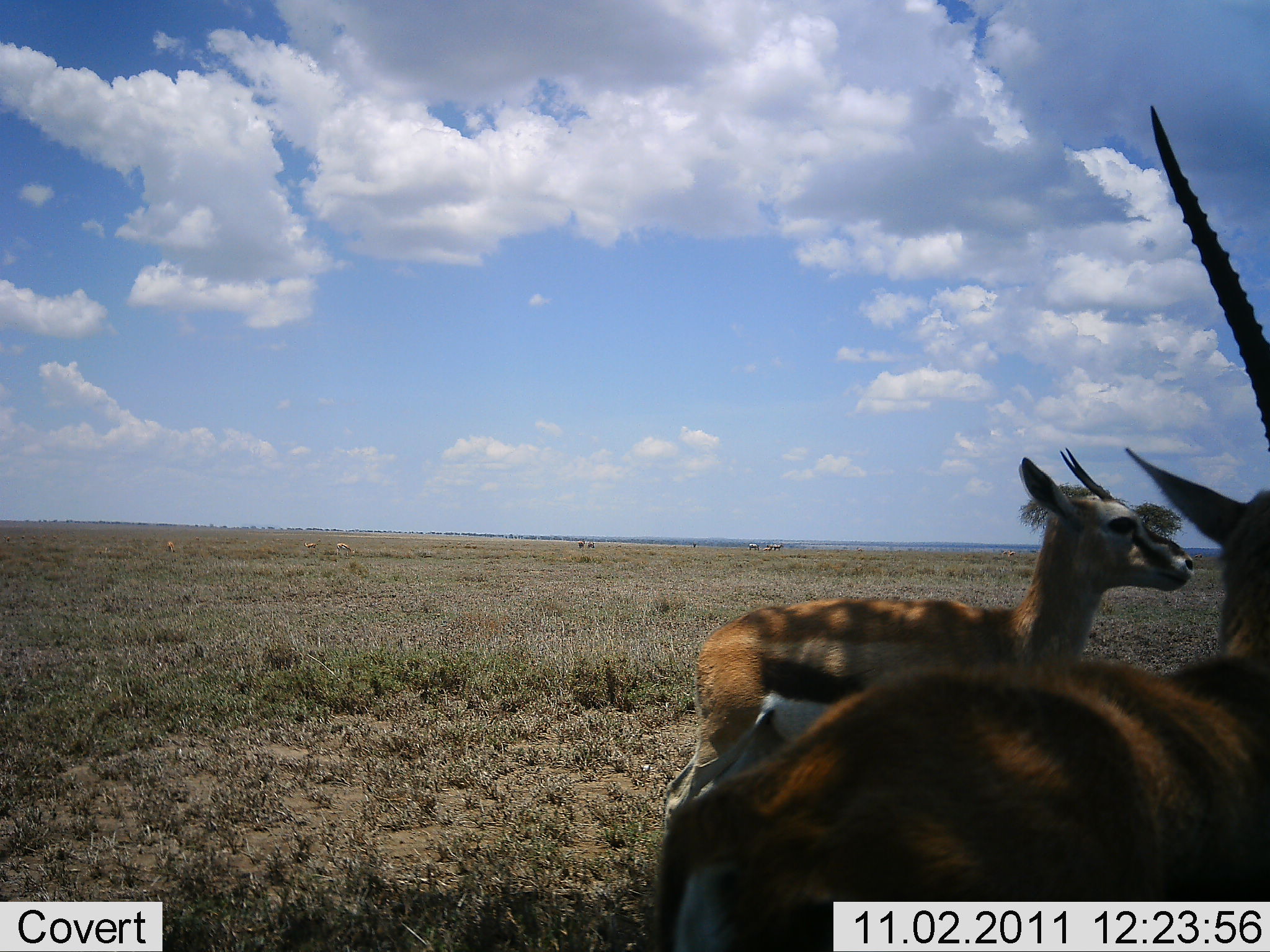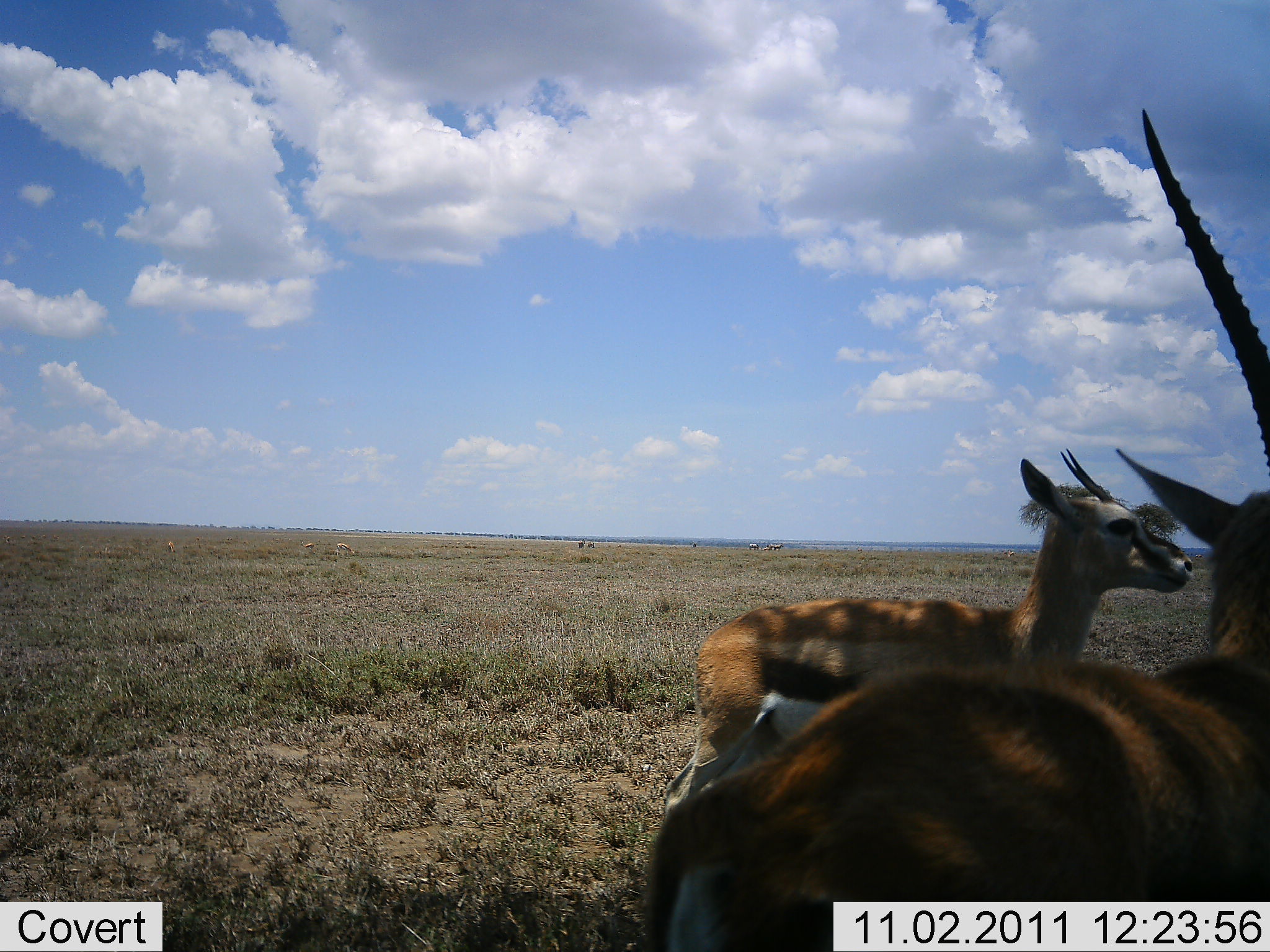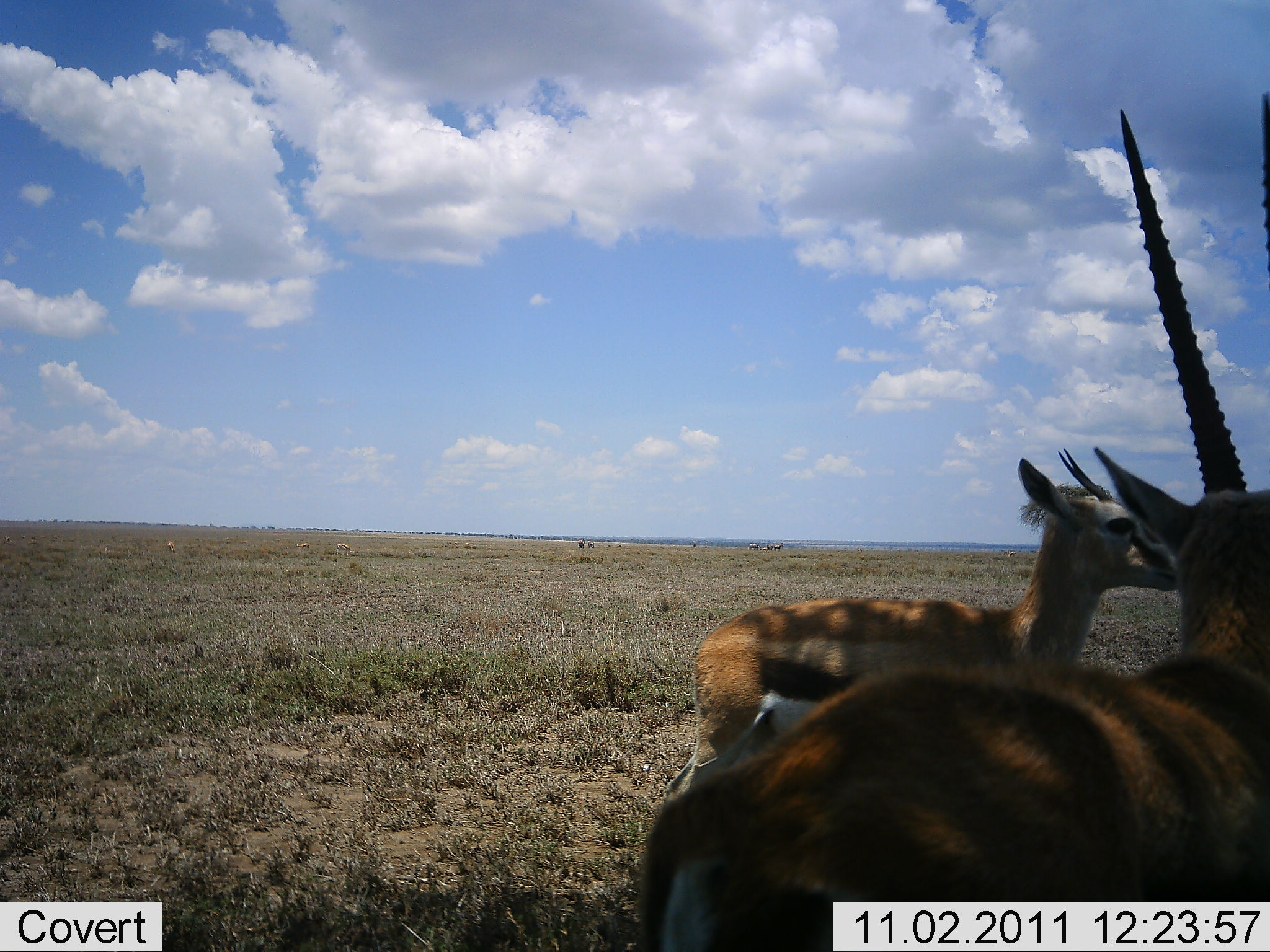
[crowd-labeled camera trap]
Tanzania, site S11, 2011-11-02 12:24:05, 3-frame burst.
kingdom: Animalia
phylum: Chordata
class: Mammalia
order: Artiodactyla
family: Bovidae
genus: Eudorcas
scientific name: Eudorcas thomsonii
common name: thomson's gazelle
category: gazellethomsons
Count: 2.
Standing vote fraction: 100%.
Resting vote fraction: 0%.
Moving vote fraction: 8%.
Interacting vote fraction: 0%.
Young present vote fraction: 25%.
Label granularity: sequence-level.